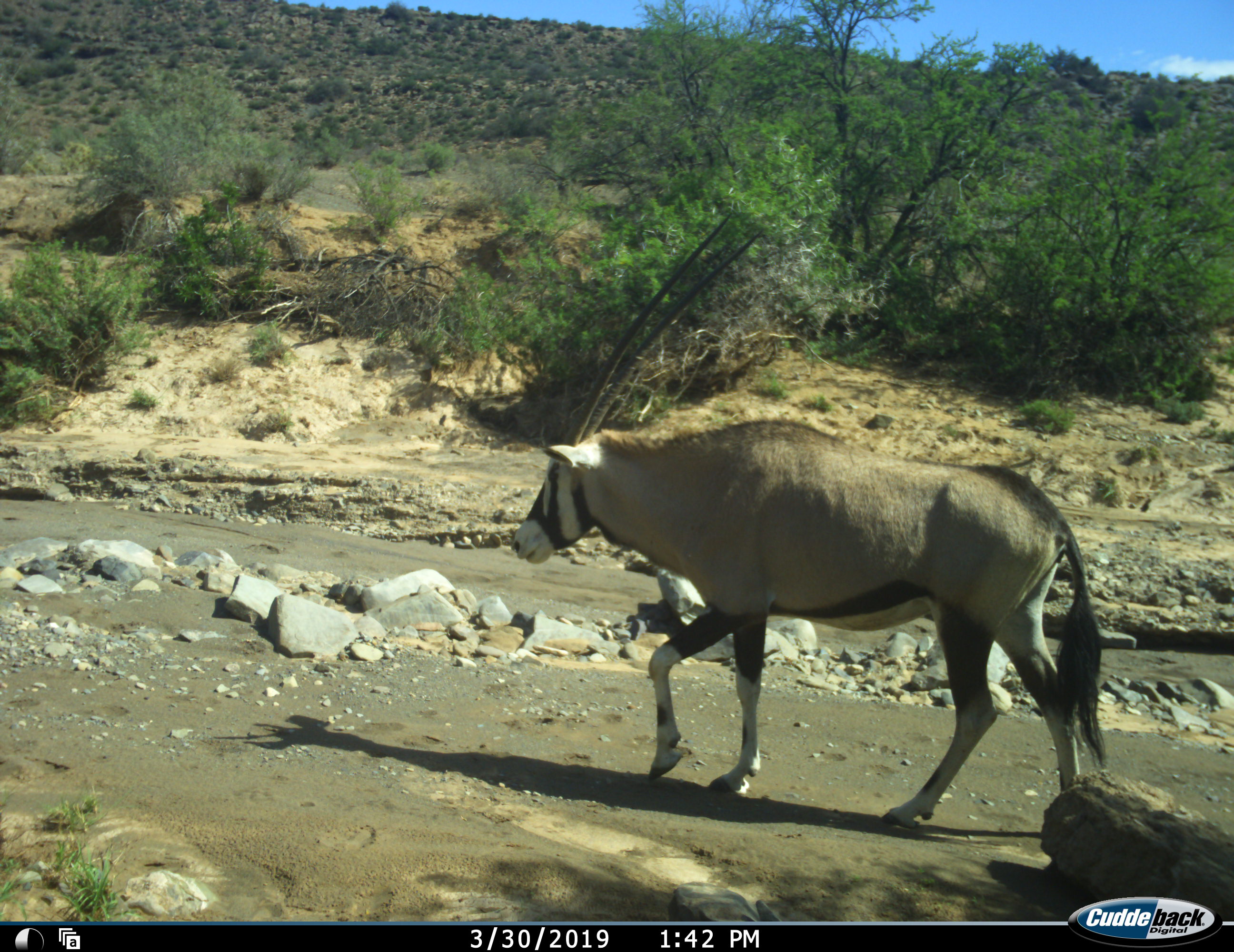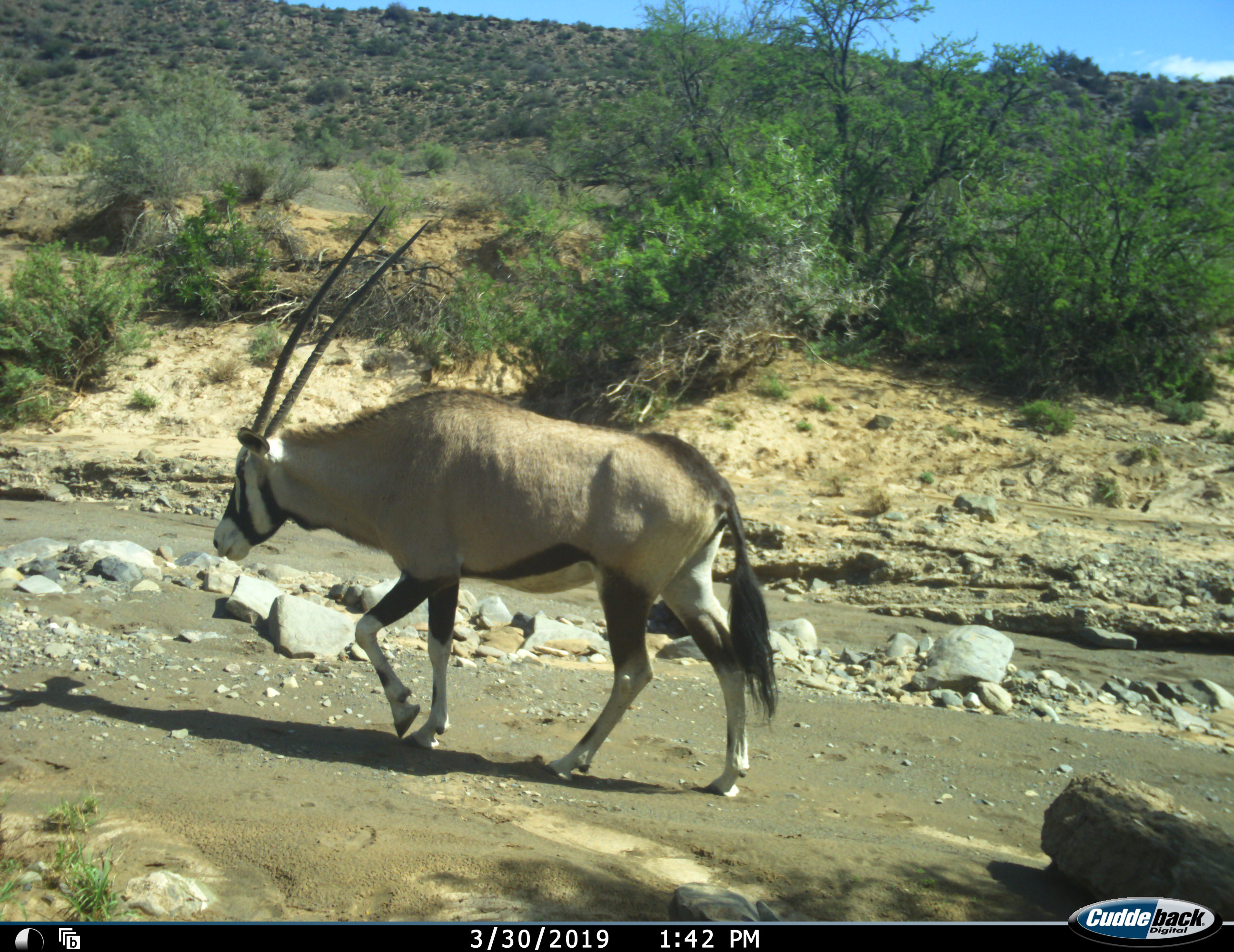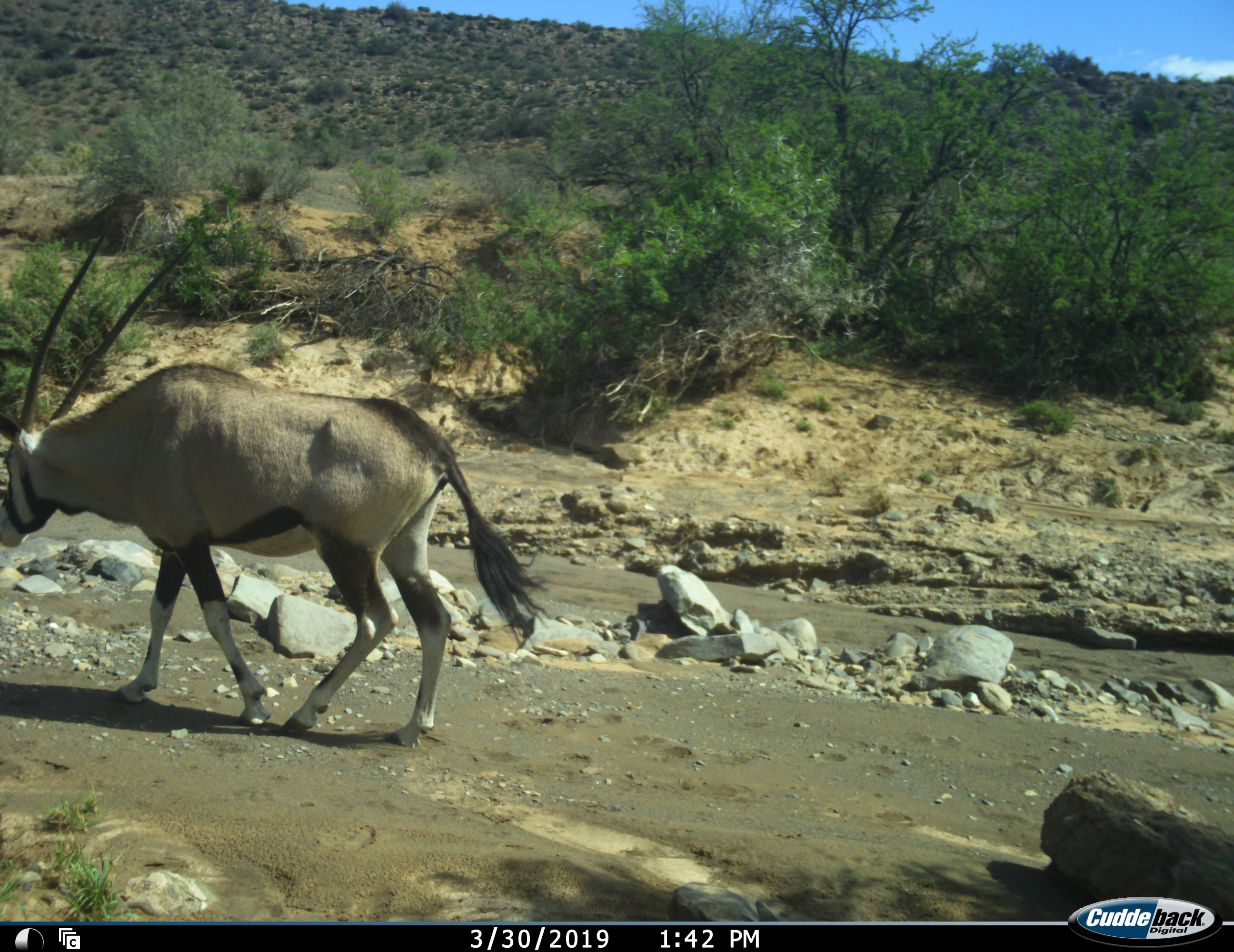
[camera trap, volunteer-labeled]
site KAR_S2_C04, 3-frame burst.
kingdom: Animalia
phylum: Chordata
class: Mammalia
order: Artiodactyla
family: Bovidae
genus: Oryx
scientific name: Oryx gazella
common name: gemsbok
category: oryx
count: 1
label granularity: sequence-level